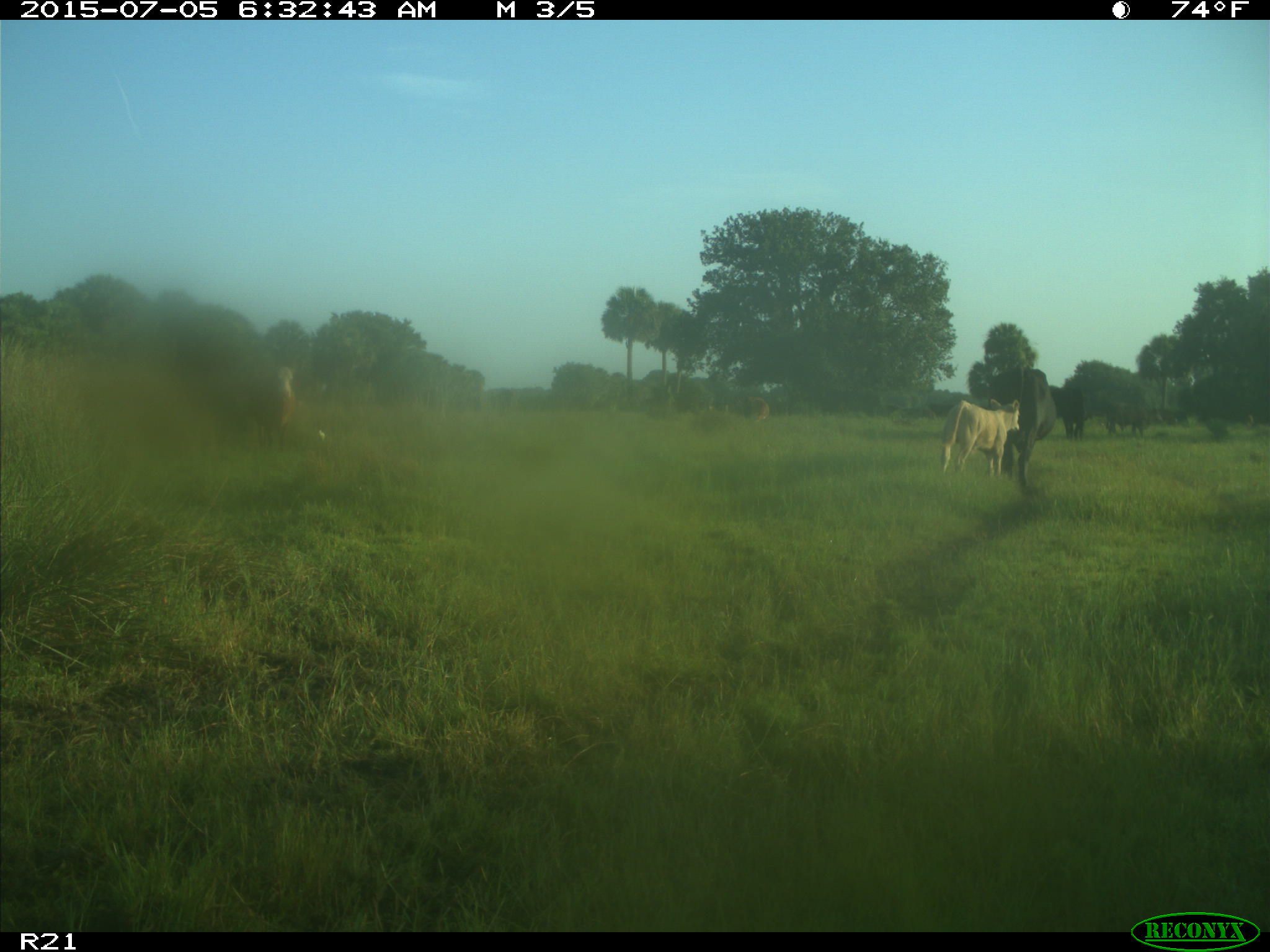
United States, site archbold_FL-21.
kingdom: Animalia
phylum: Chordata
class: Mammalia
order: Artiodactyla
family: Bovidae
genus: Bos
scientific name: Bos taurus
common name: domestic cow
Bos taurus (domestic cow).